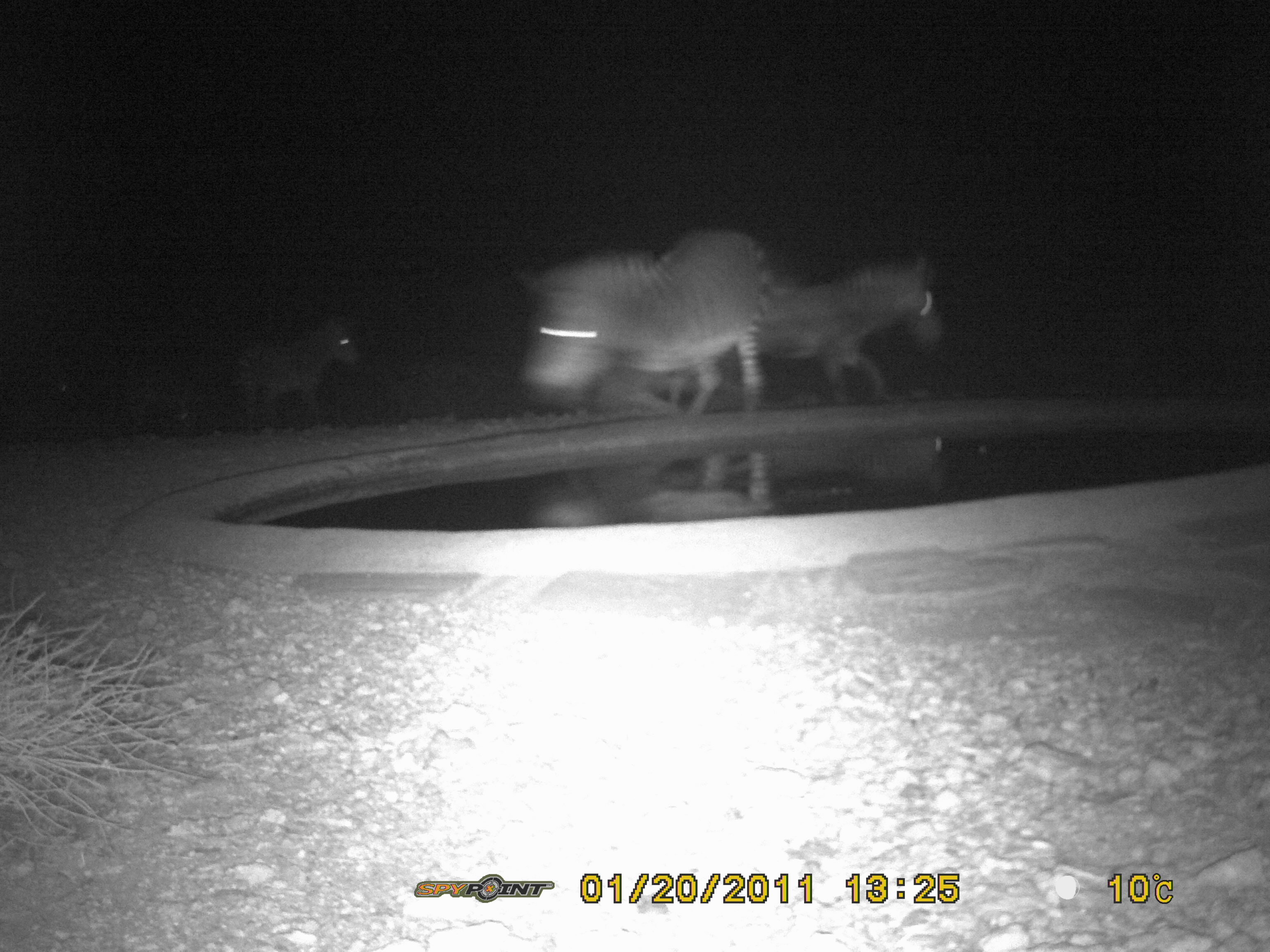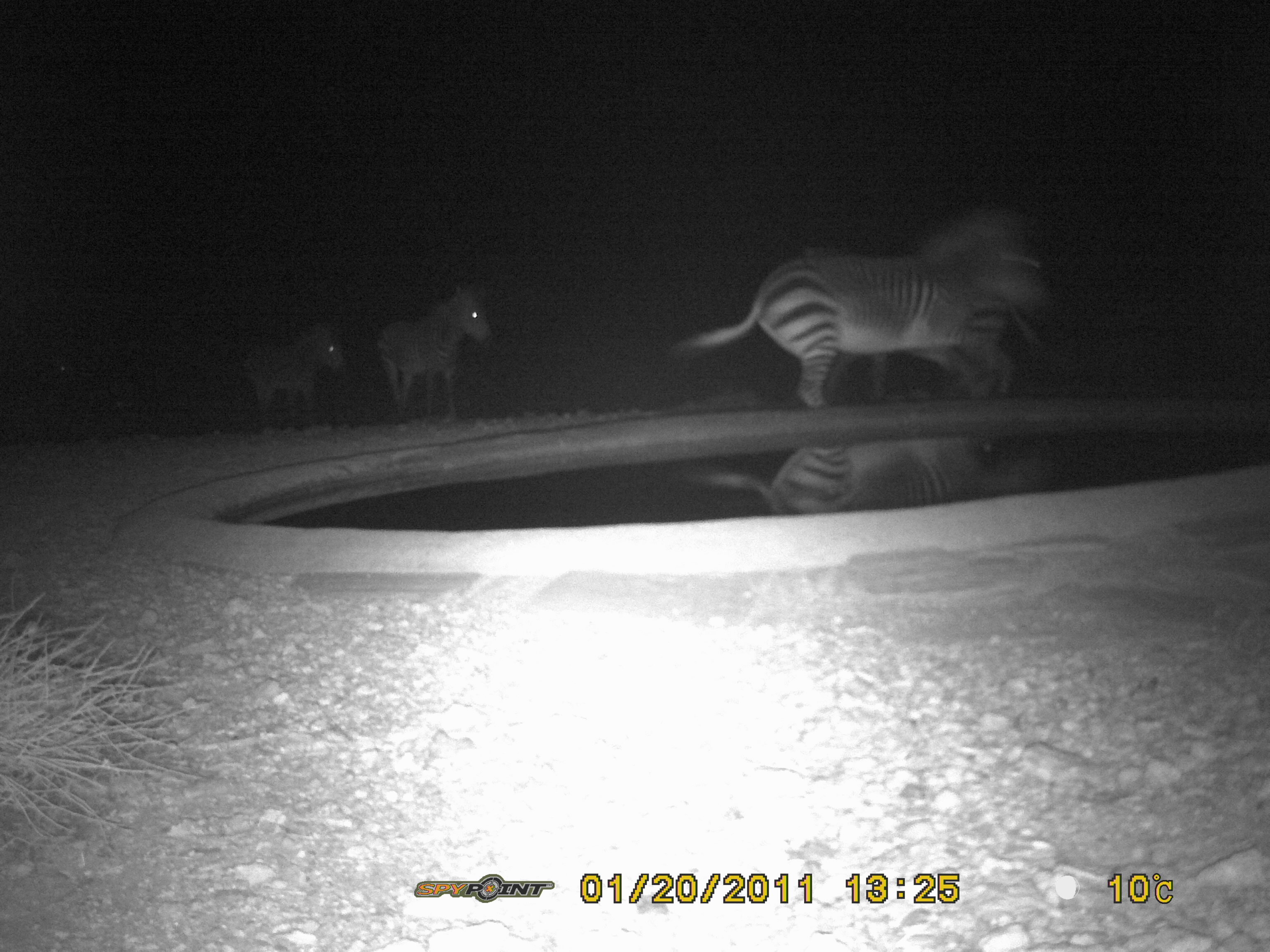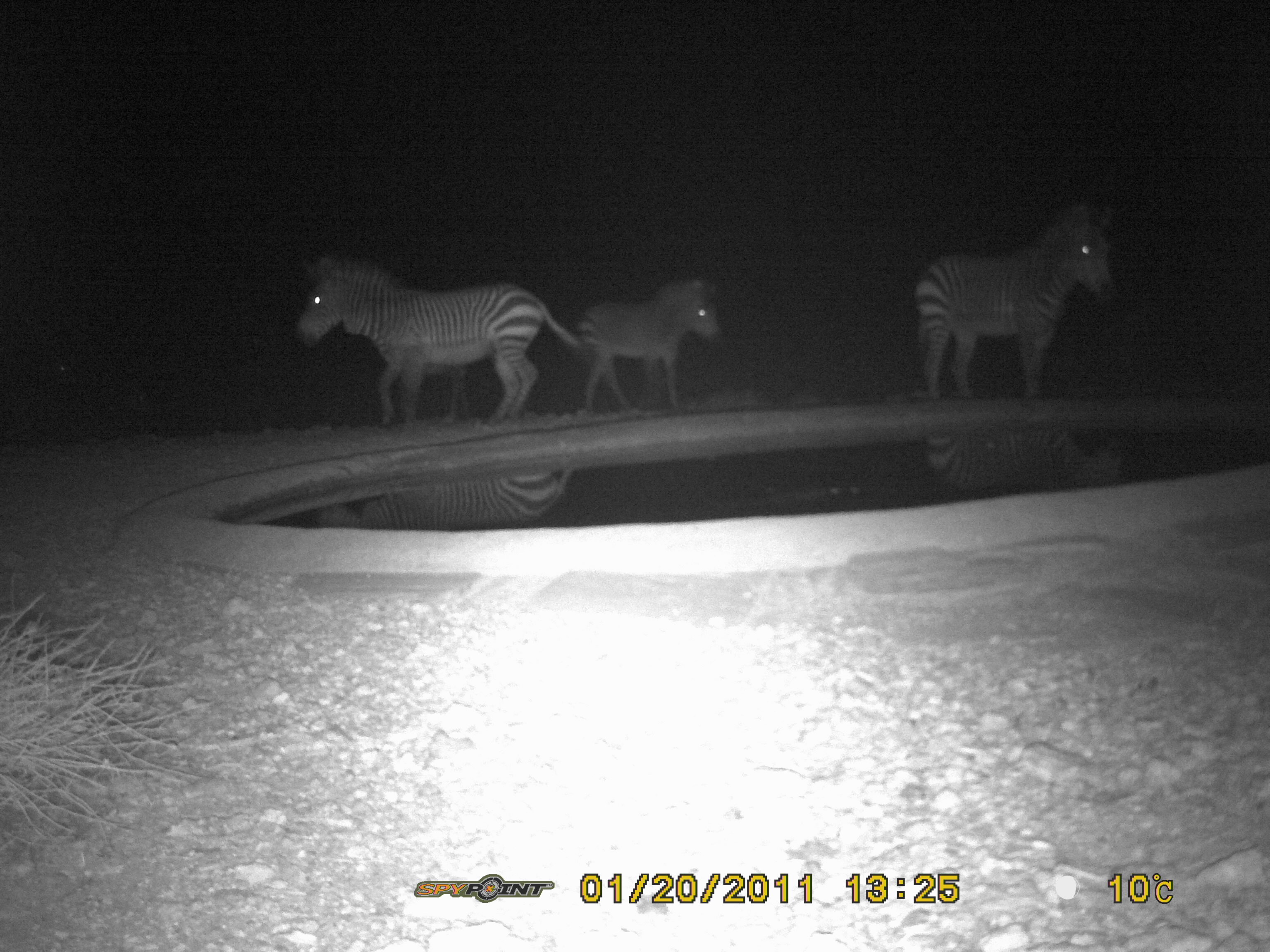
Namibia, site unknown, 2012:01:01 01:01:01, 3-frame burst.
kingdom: Animalia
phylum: Chordata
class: Mammalia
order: Perissodactyla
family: Equidae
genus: Equus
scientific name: Equus zebra hartmannae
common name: hartmann's mountain zebra